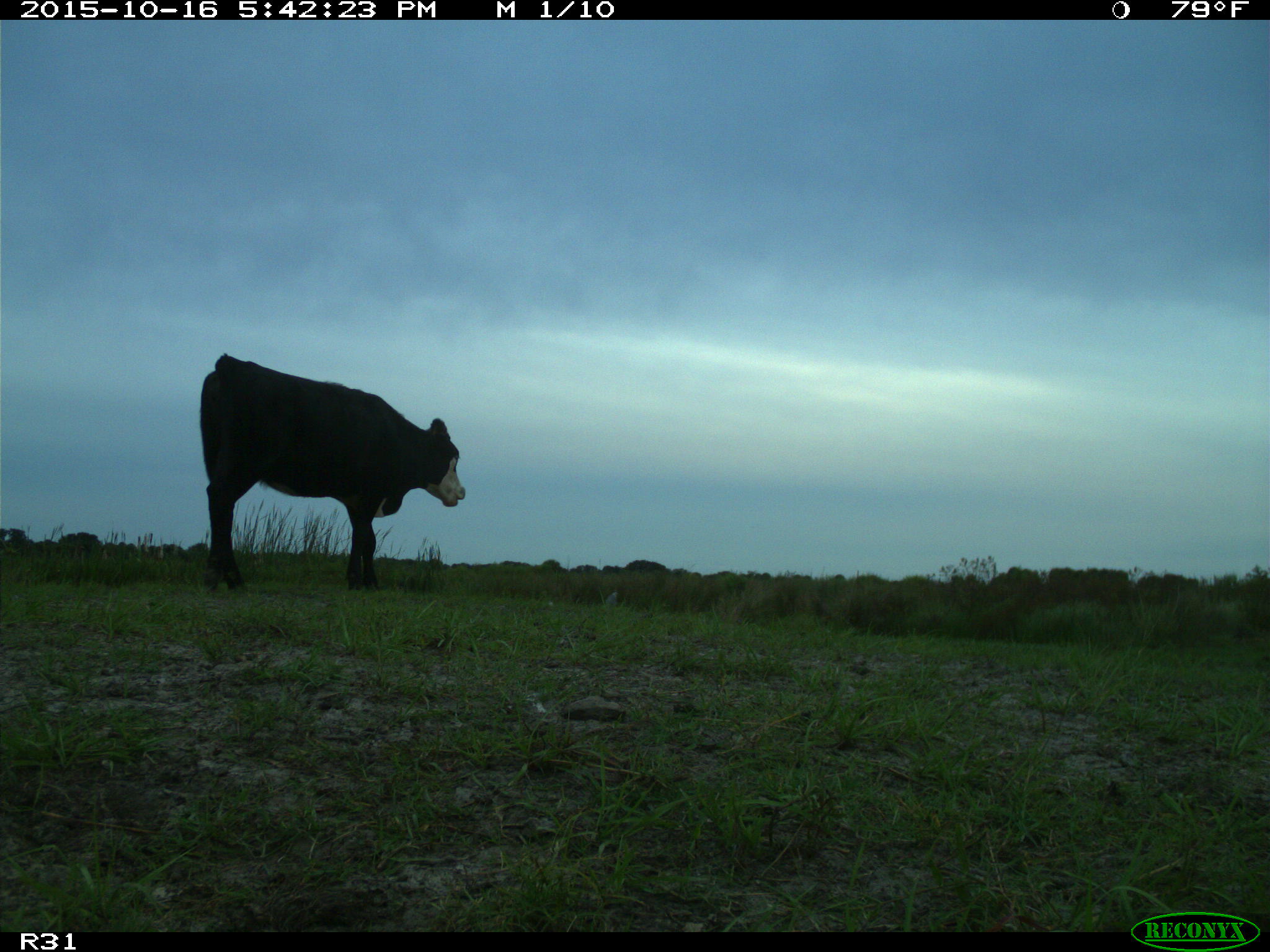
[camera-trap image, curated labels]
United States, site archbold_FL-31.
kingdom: Animalia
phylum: Chordata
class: Mammalia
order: Artiodactyla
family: Bovidae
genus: Bos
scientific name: Bos taurus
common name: domestic cow